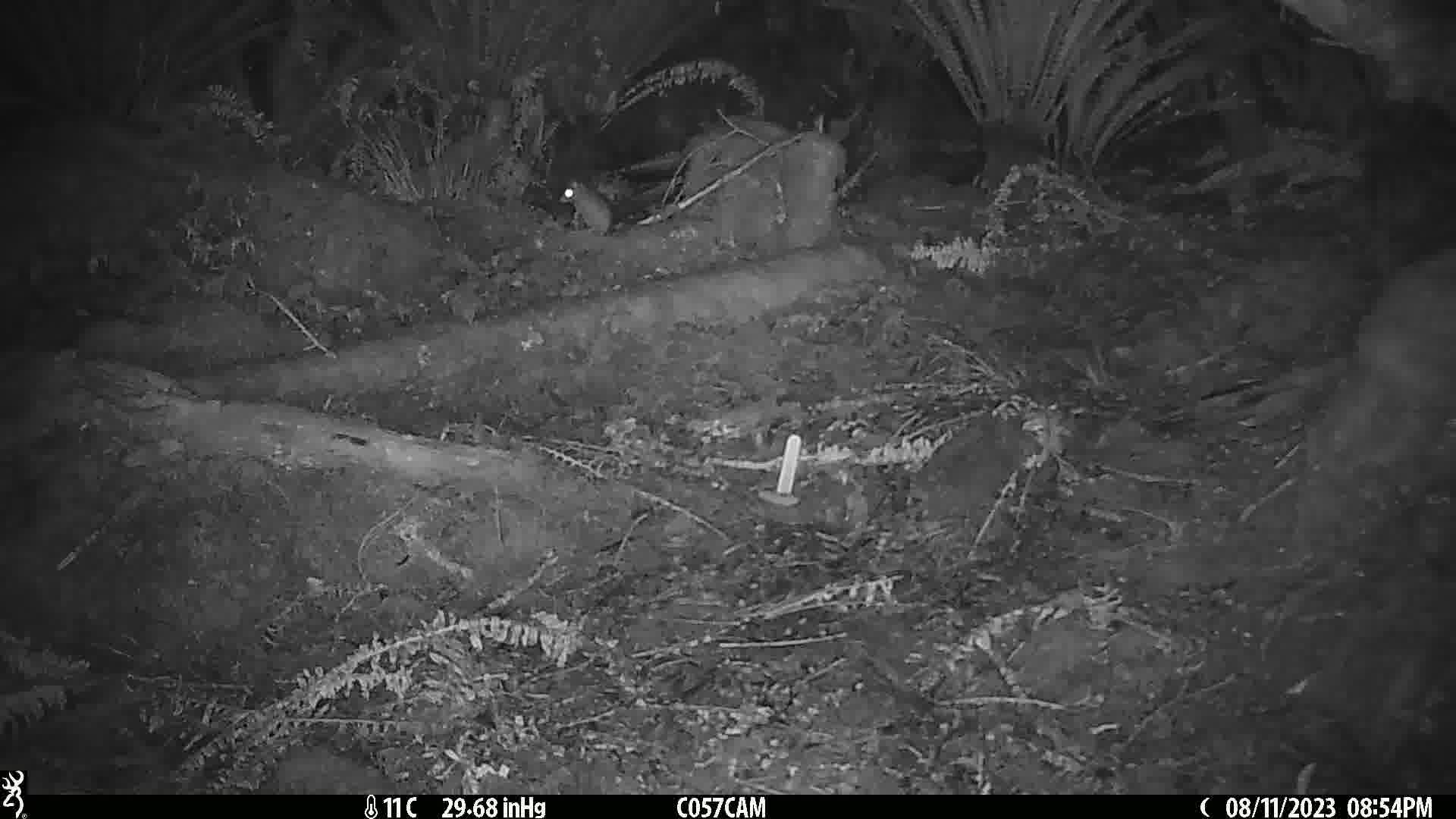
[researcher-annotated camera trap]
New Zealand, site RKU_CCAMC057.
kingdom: Animalia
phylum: Chordata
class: Mammalia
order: Rodentia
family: Muridae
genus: Rattus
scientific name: Rattus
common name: rat